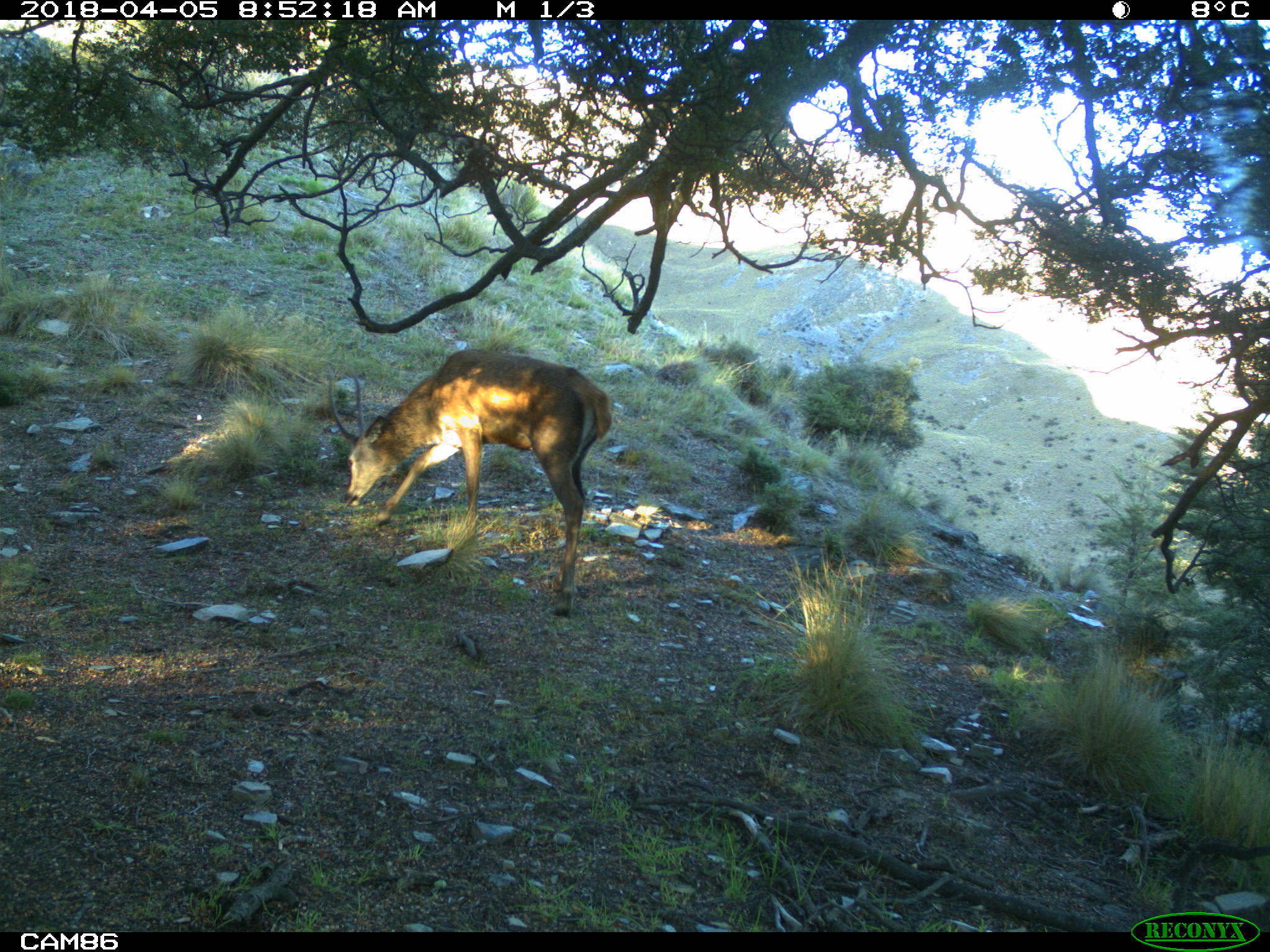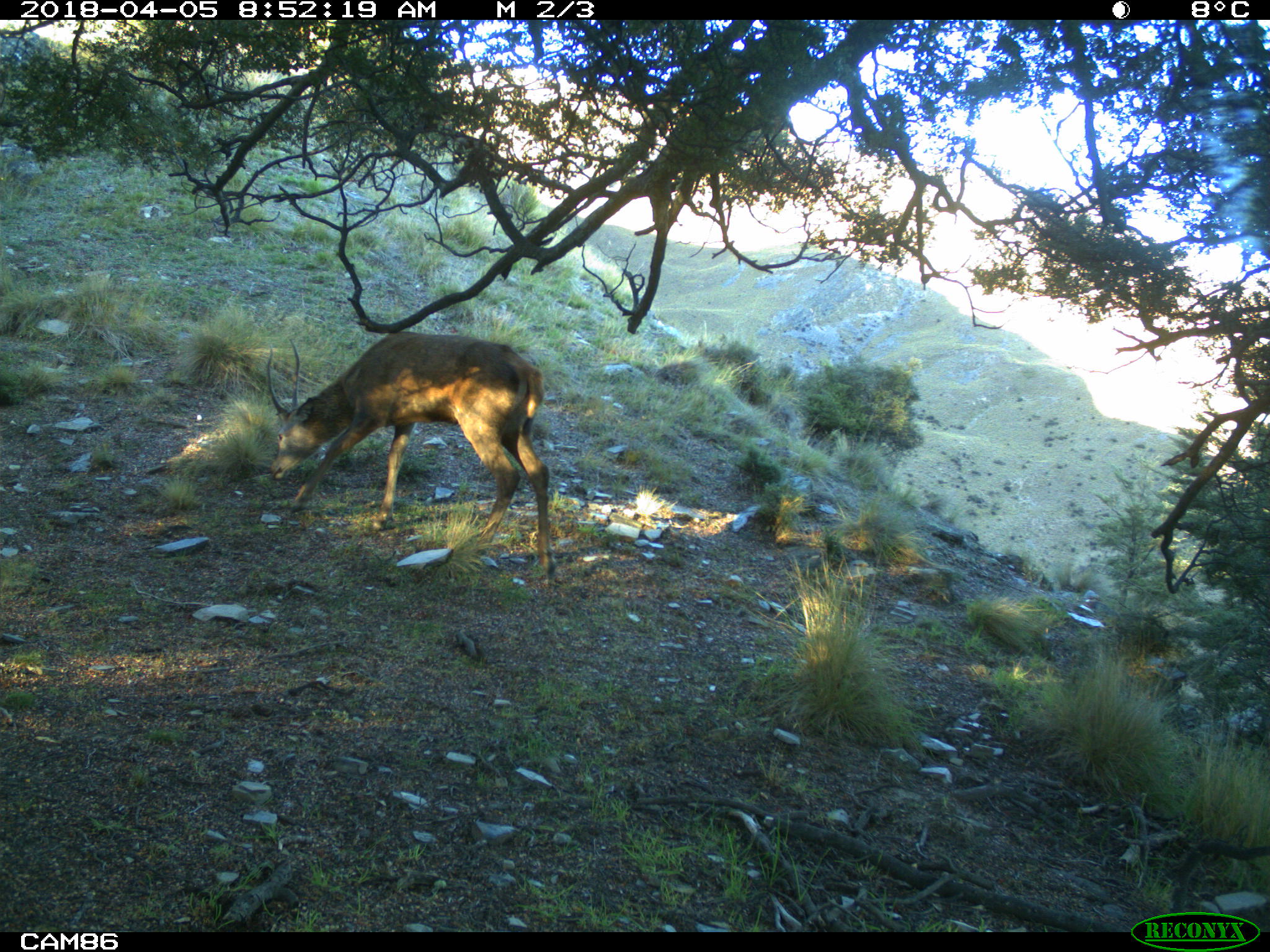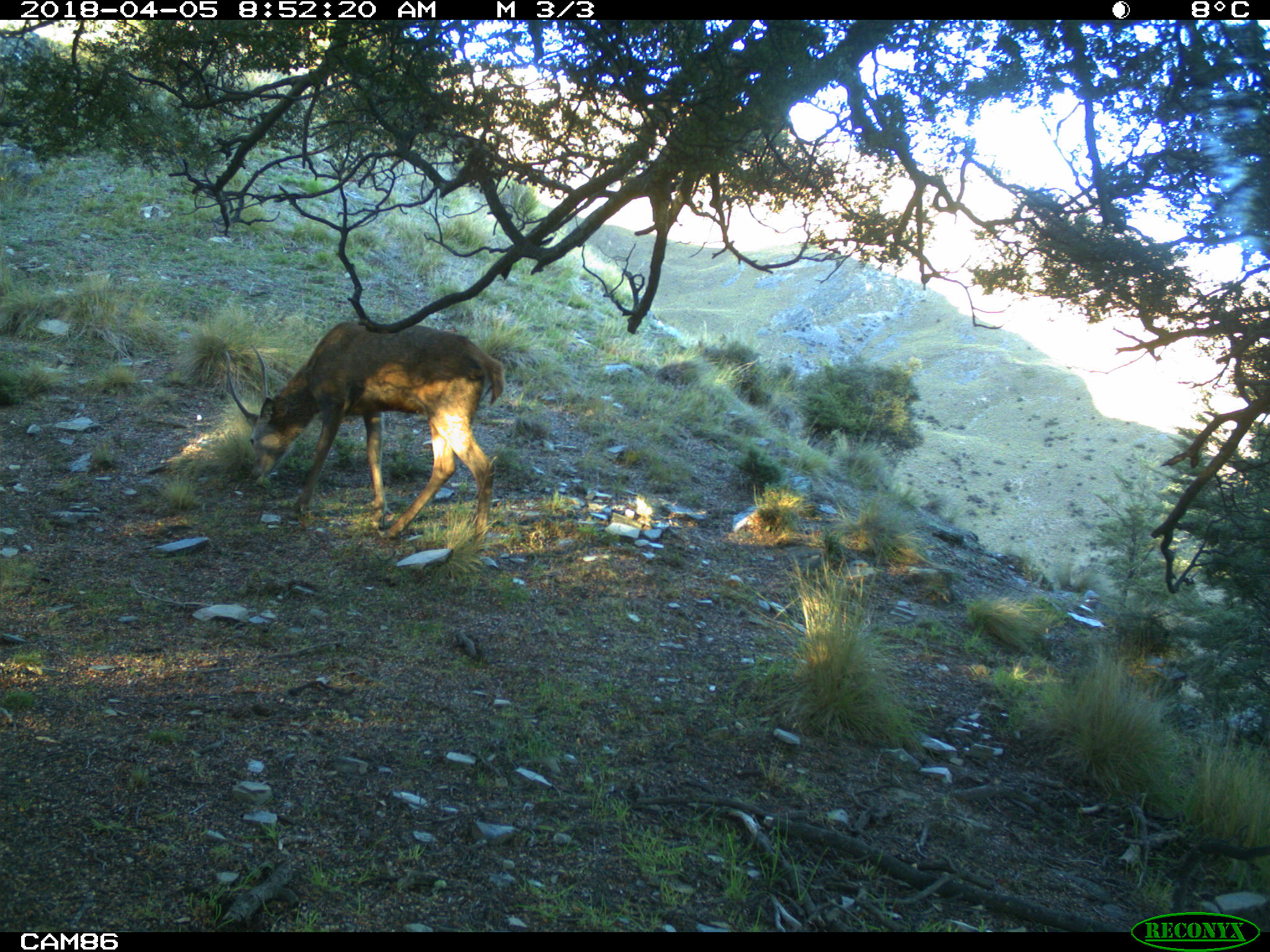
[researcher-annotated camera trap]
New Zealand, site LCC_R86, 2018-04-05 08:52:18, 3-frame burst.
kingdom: Animalia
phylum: Chordata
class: Mammalia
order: Artiodactyla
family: Cervidae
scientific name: Cervidae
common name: deer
Deer (Cervidae).